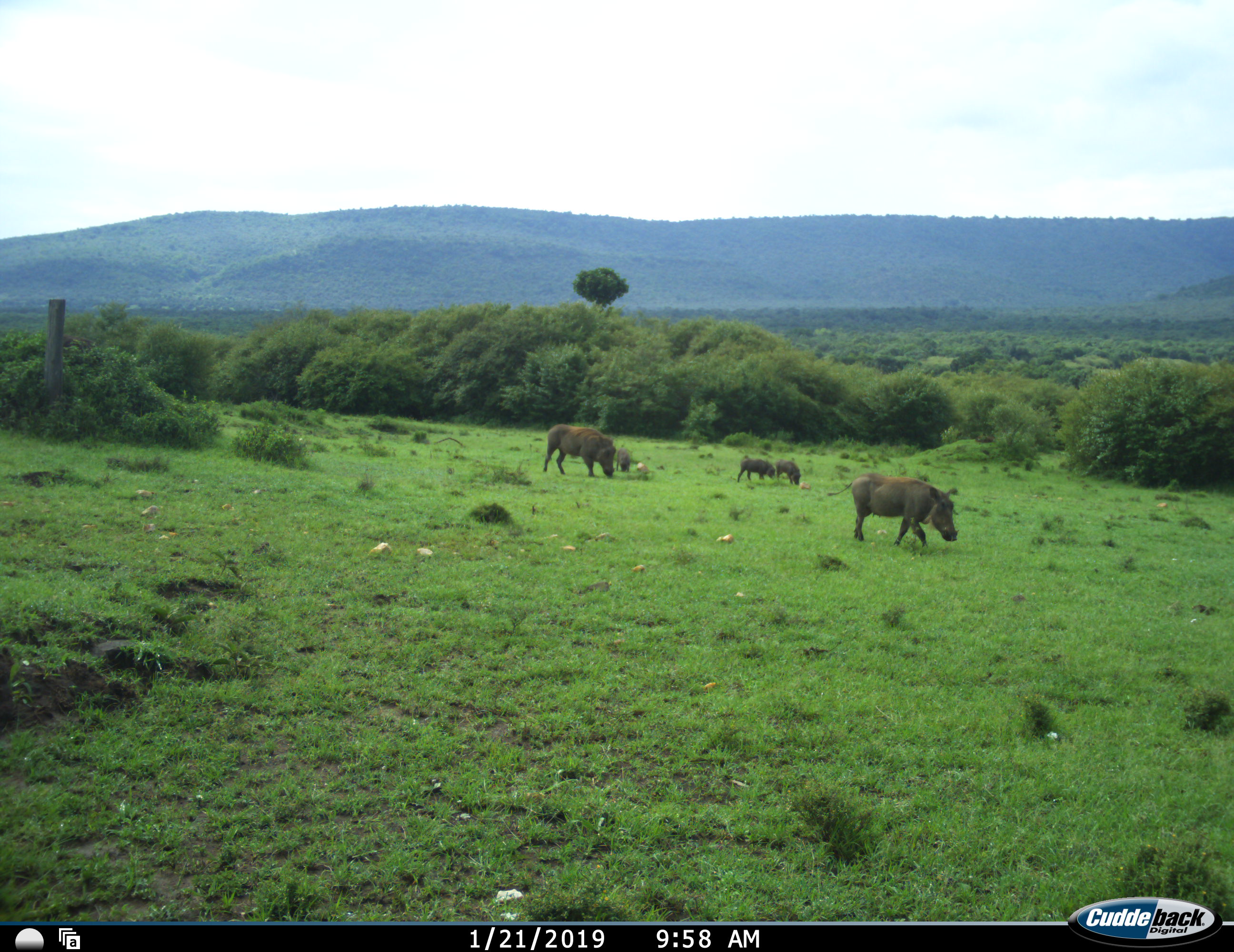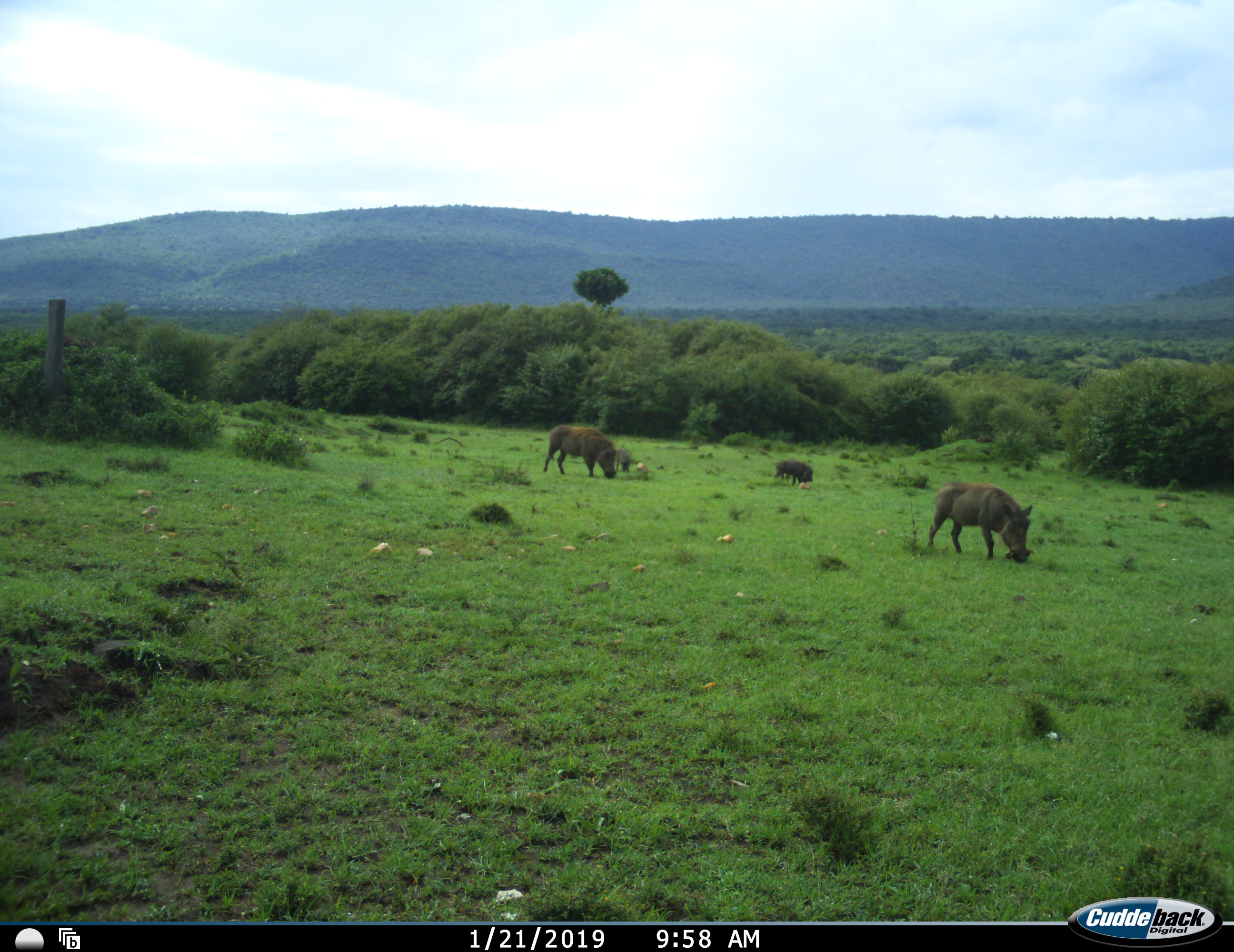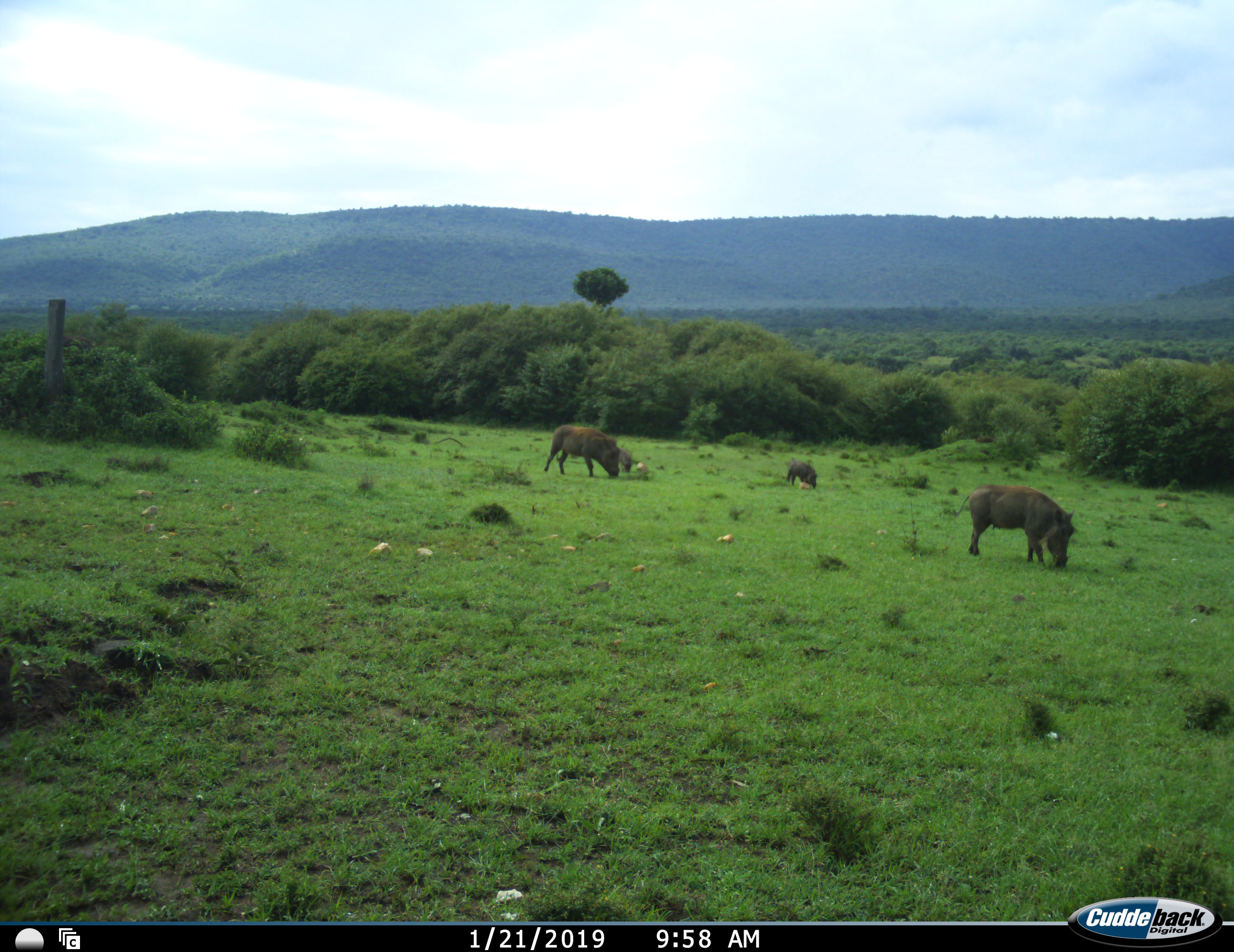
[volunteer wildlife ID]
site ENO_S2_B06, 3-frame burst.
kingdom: Animalia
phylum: Chordata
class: Mammalia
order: Artiodactyla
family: Suidae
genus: Phacochoerus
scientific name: Phacochoerus africanus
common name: warthog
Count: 5.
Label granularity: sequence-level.